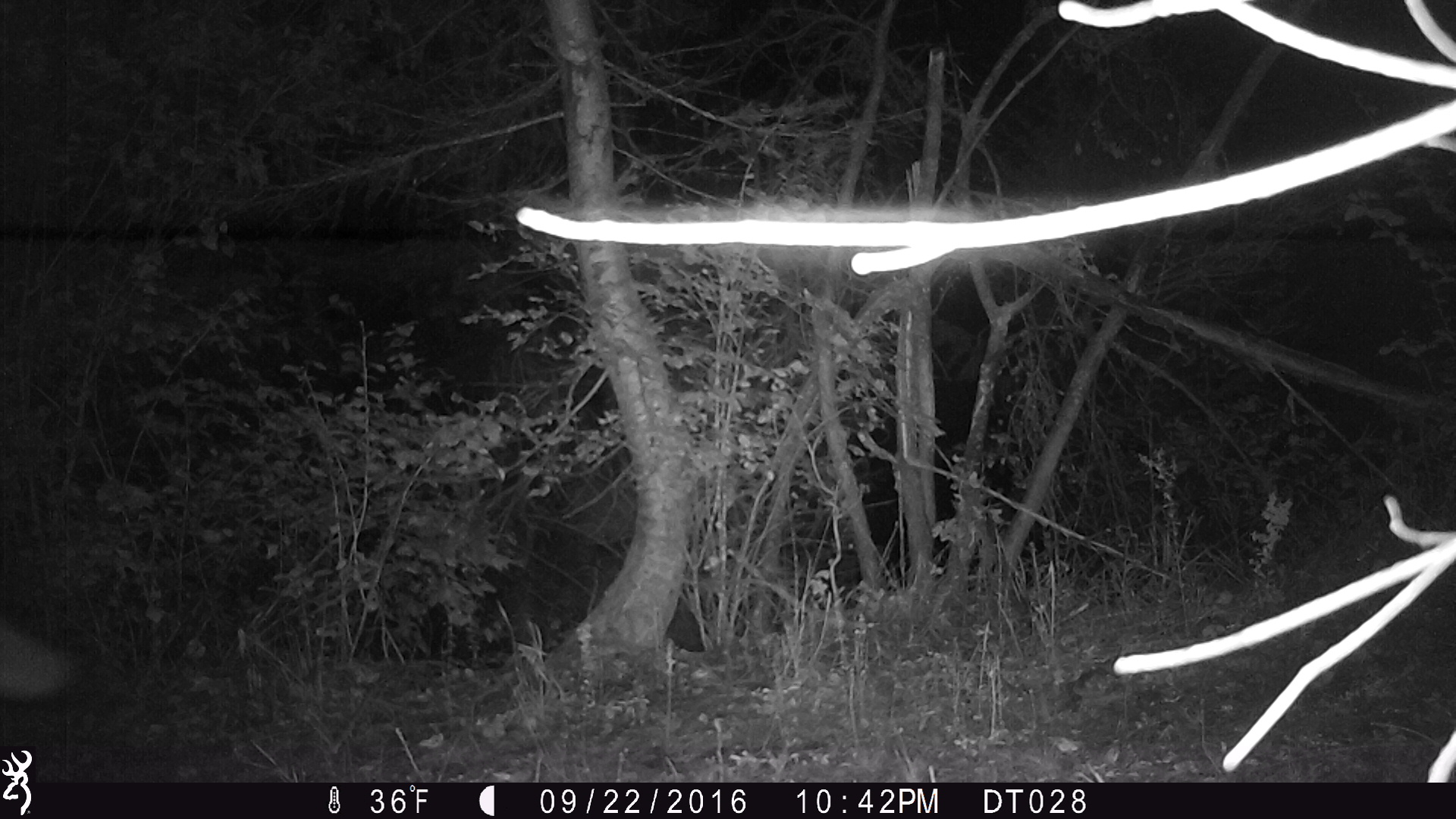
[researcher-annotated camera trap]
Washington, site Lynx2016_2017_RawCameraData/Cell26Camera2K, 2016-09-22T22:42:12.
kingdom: Animalia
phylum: Chordata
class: Mammalia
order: Carnivora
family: Canidae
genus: Canis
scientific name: Canis latrans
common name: coyote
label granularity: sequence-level